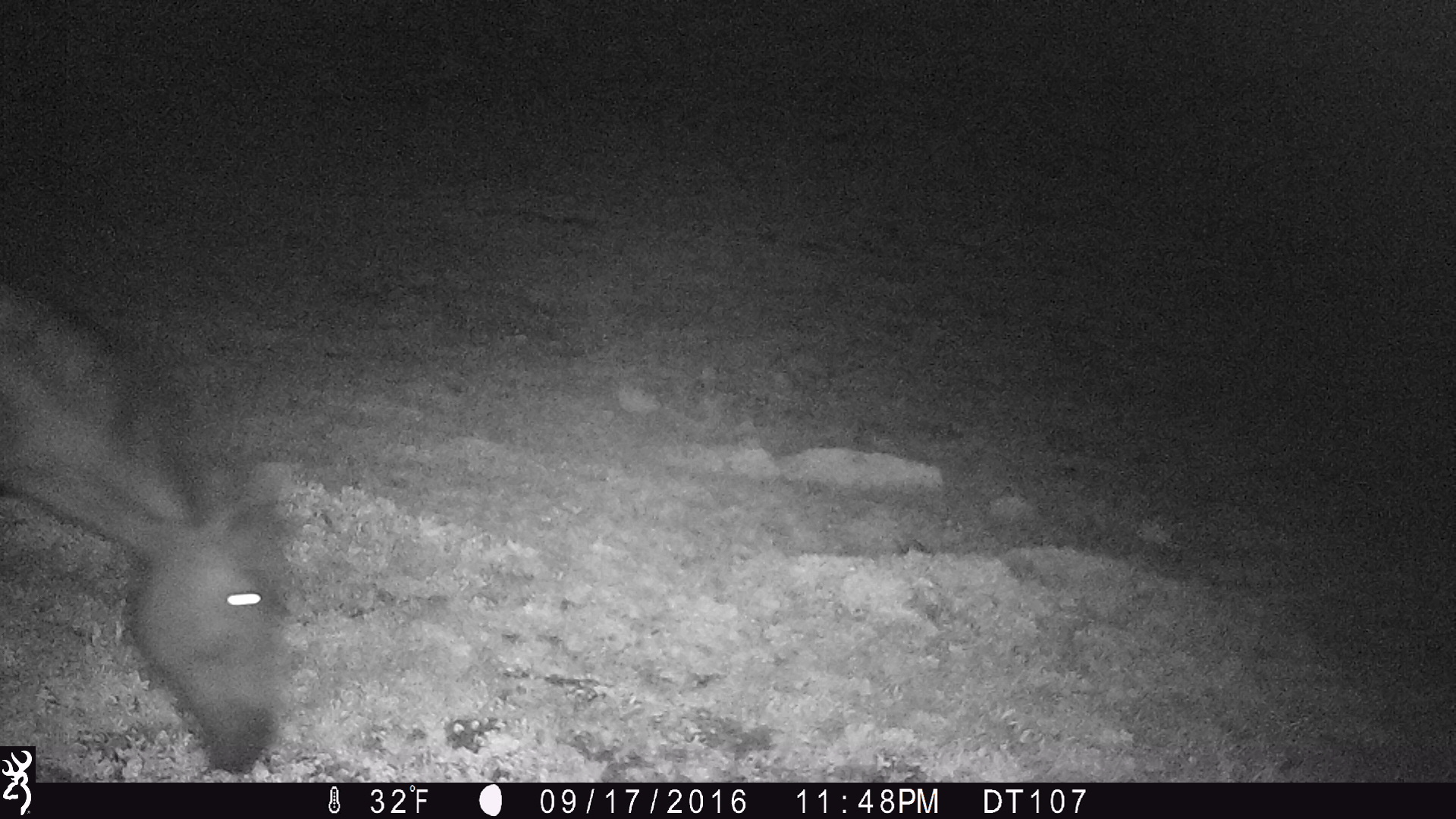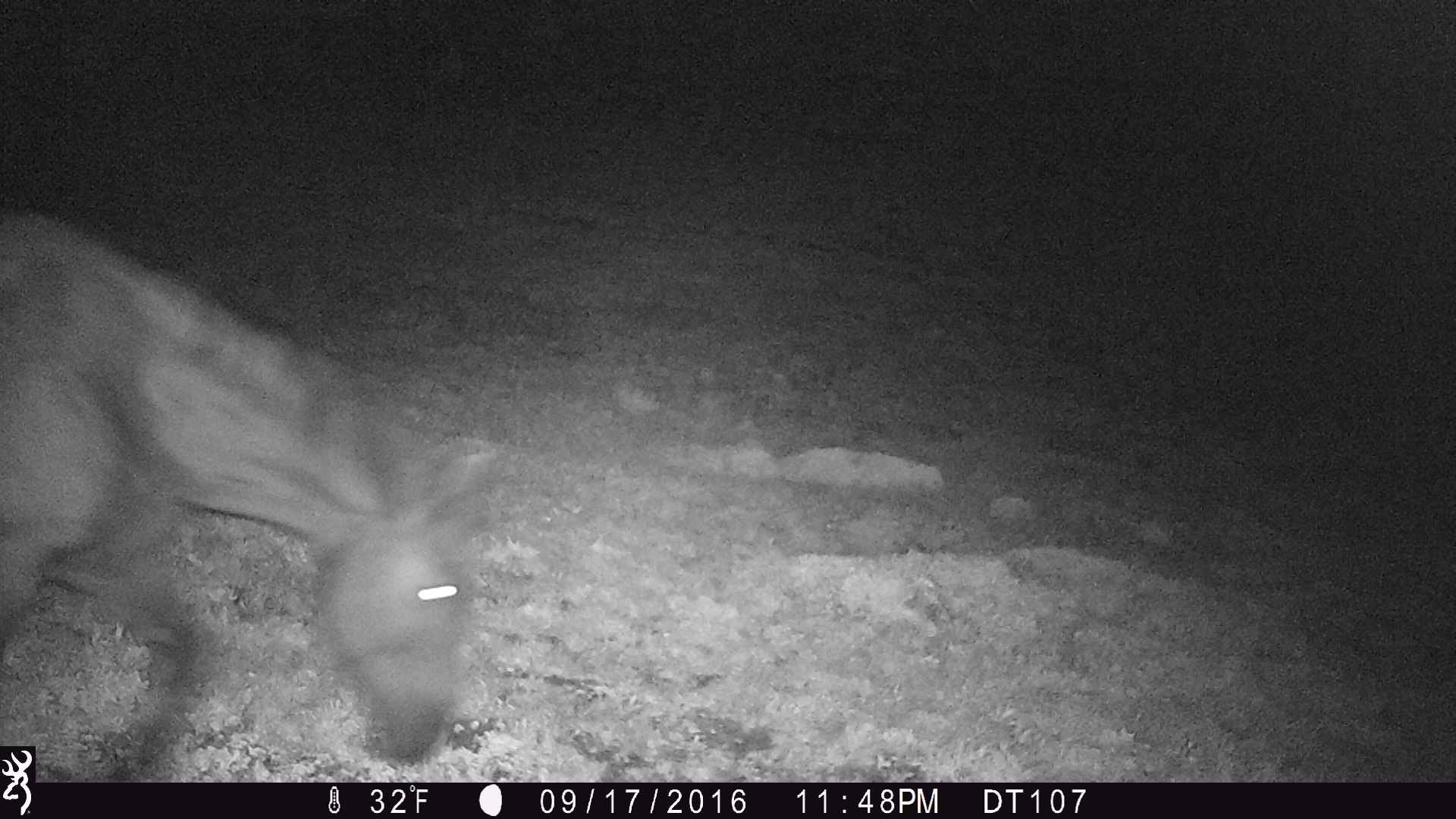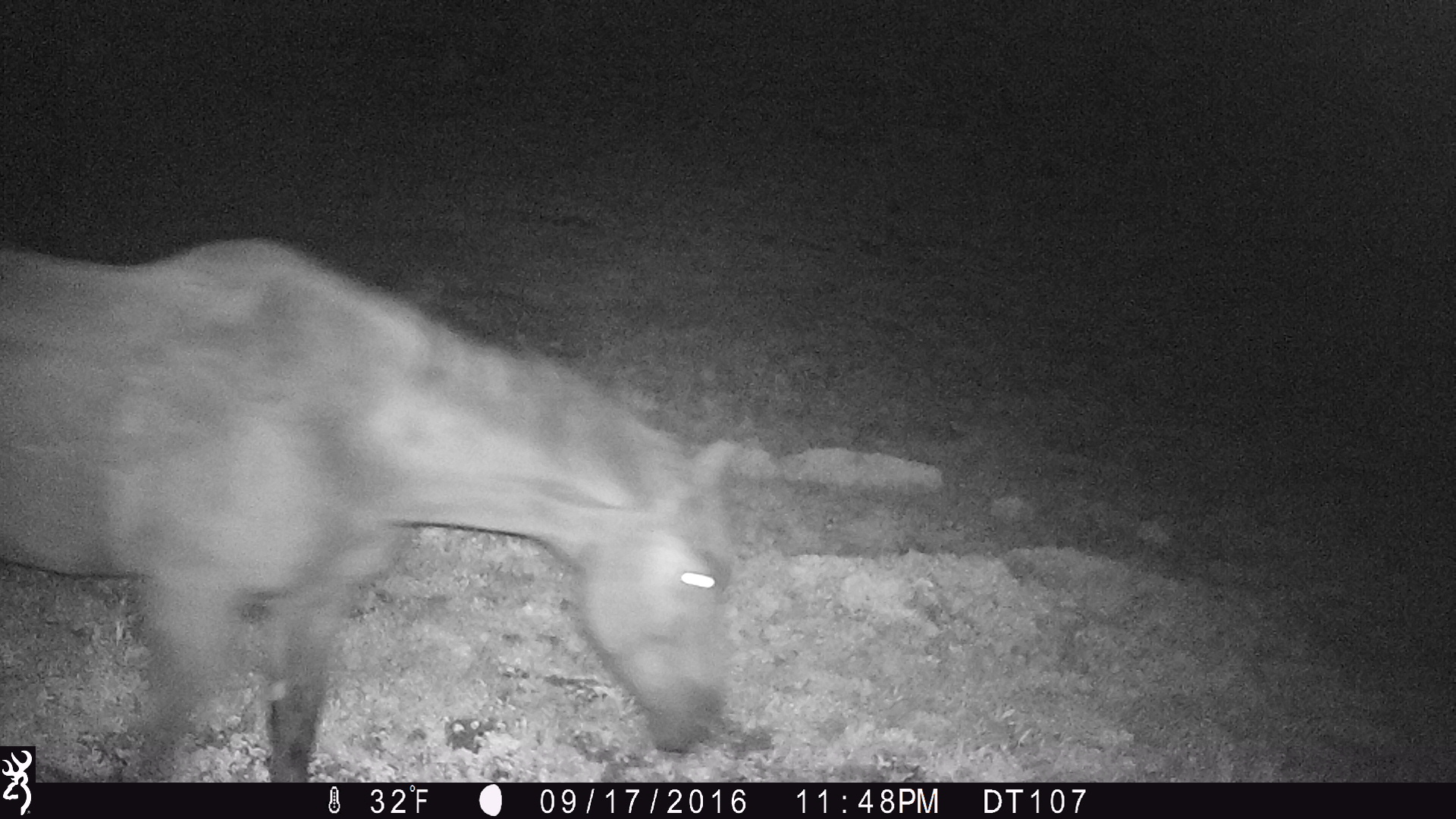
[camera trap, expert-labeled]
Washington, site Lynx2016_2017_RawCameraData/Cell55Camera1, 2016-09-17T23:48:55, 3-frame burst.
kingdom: Animalia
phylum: Chordata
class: Mammalia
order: Perissodactyla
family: Equidae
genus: Equus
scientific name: Equus caballus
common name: domestic horse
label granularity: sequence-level